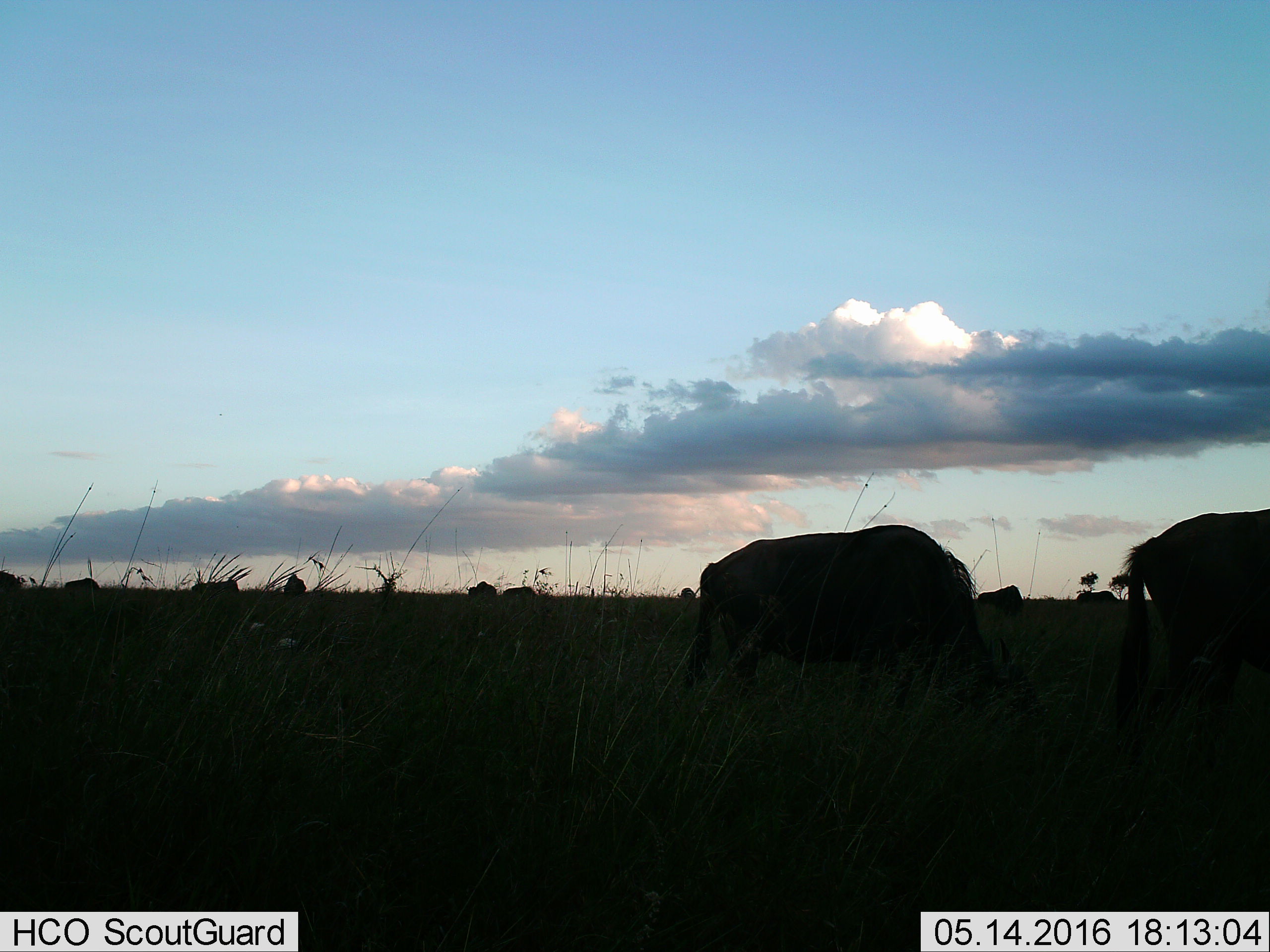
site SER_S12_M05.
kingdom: Animalia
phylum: Chordata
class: Mammalia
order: Artiodactyla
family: Bovidae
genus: Connochaetes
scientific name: Connochaetes taurinus taurinus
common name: blue wildebeest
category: wildebeestblue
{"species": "wildebeestblue (blue wildebeest) (Connochaetes taurinus taurinus)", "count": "2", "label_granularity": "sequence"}